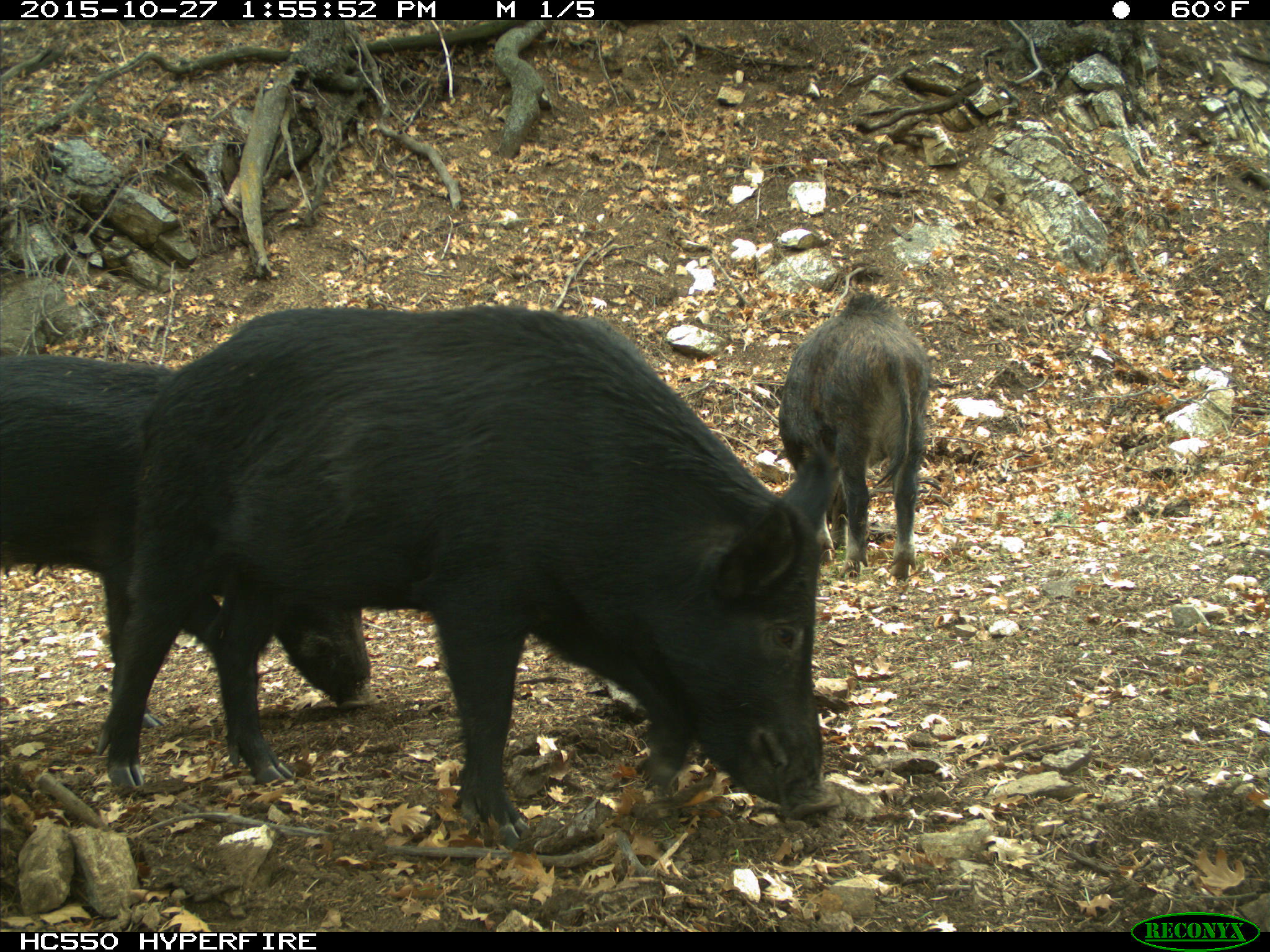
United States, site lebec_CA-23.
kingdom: Animalia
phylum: Chordata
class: Mammalia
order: Artiodactyla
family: Suidae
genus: Sus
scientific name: Sus scrofa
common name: wild boar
Sus scrofa (wild boar).